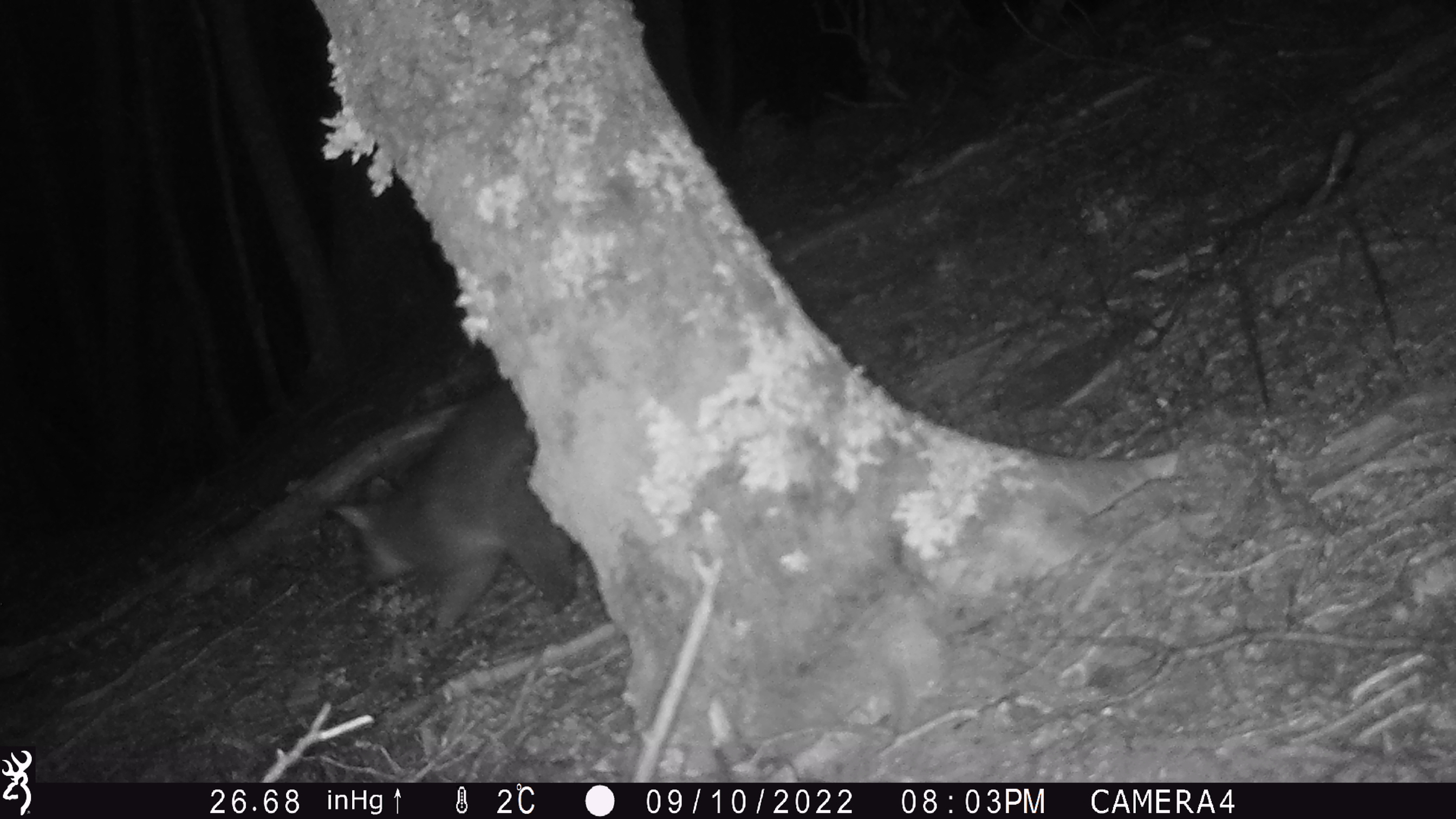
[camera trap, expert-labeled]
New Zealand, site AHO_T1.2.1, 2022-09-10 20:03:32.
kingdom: Animalia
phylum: Chordata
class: Mammalia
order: Diprotodontia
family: Phalangeridae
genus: Trichosurus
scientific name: Trichosurus vulpecula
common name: common brushtail possum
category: possum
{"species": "possum (common brushtail possum) (Trichosurus vulpecula)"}